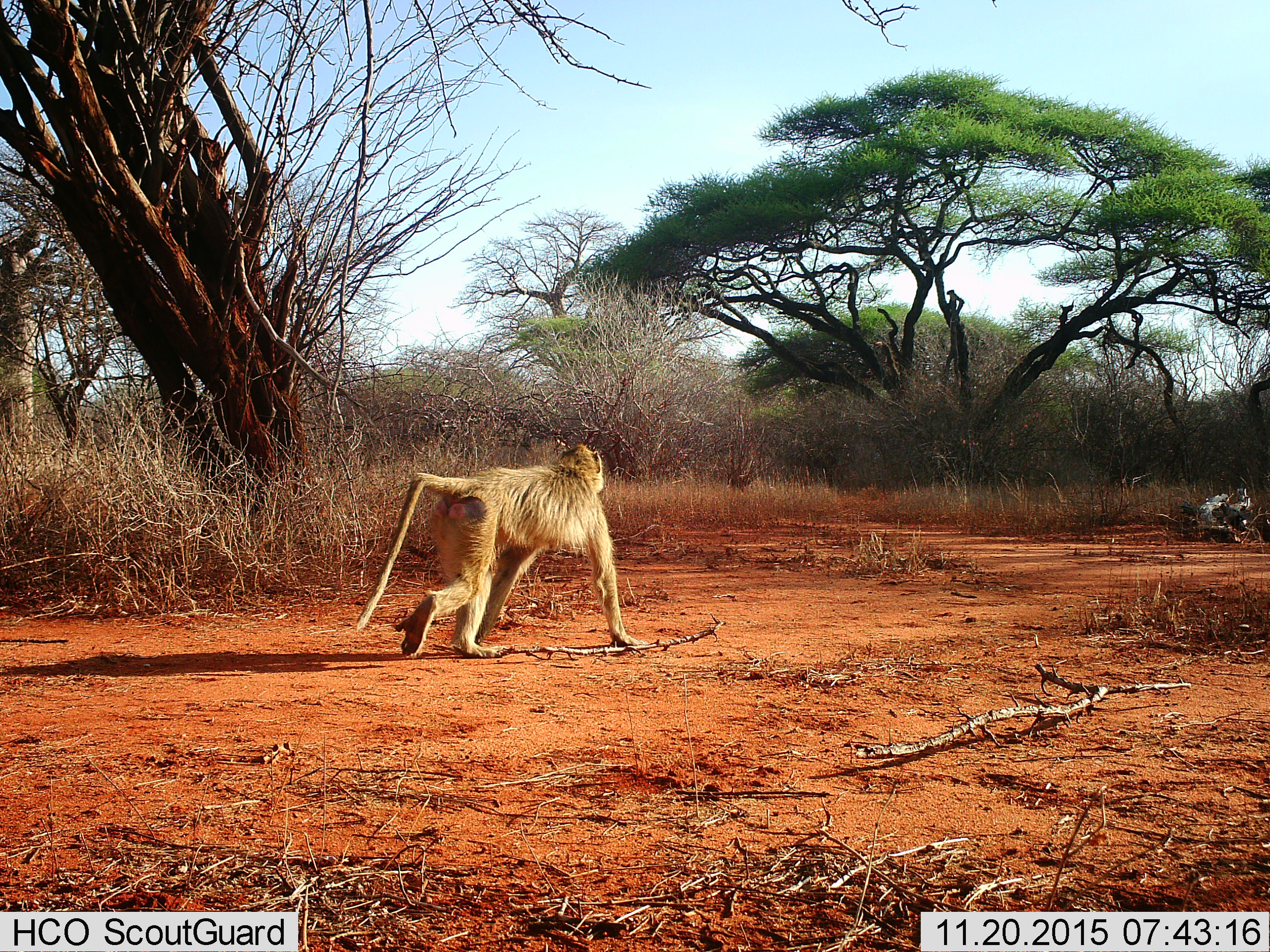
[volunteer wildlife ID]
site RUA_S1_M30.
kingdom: Animalia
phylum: Chordata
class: Mammalia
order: Primates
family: Cercopithecidae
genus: Papio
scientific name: Papio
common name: baboon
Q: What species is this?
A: Baboon (Papio).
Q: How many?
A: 1.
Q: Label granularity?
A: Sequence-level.